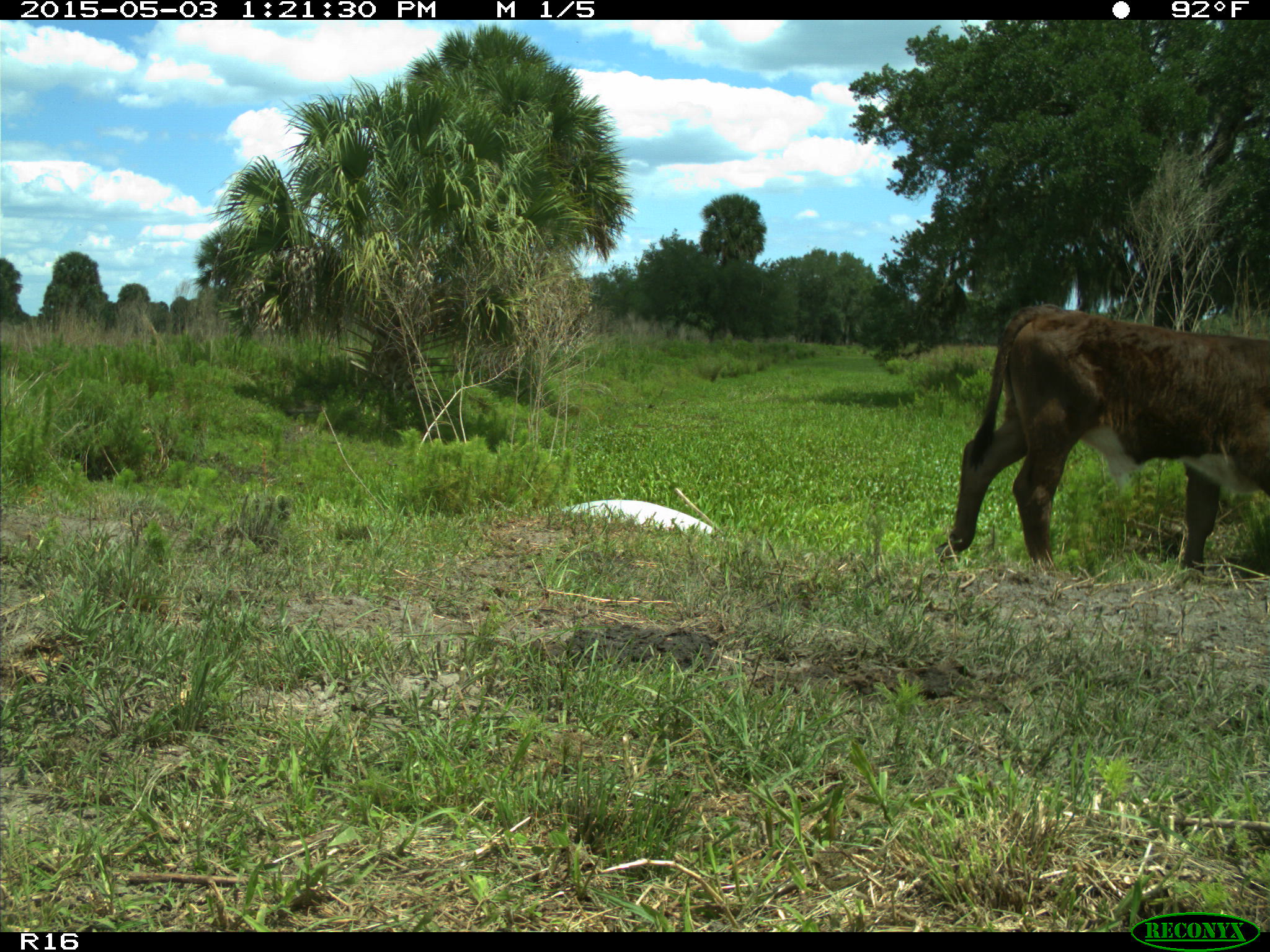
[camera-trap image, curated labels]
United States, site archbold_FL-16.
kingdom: Animalia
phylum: Chordata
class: Mammalia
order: Artiodactyla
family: Bovidae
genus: Bos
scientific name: Bos taurus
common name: domestic cow